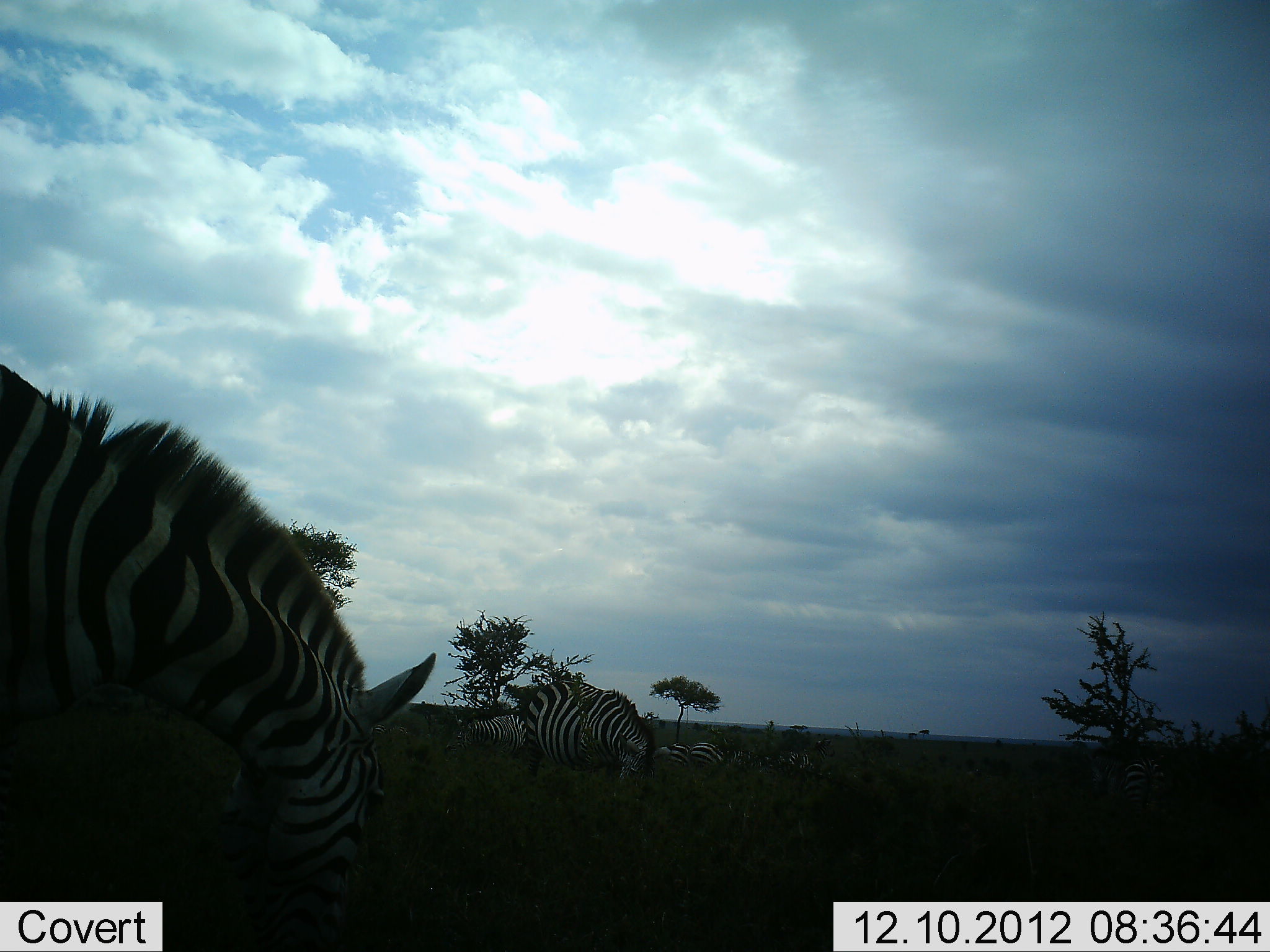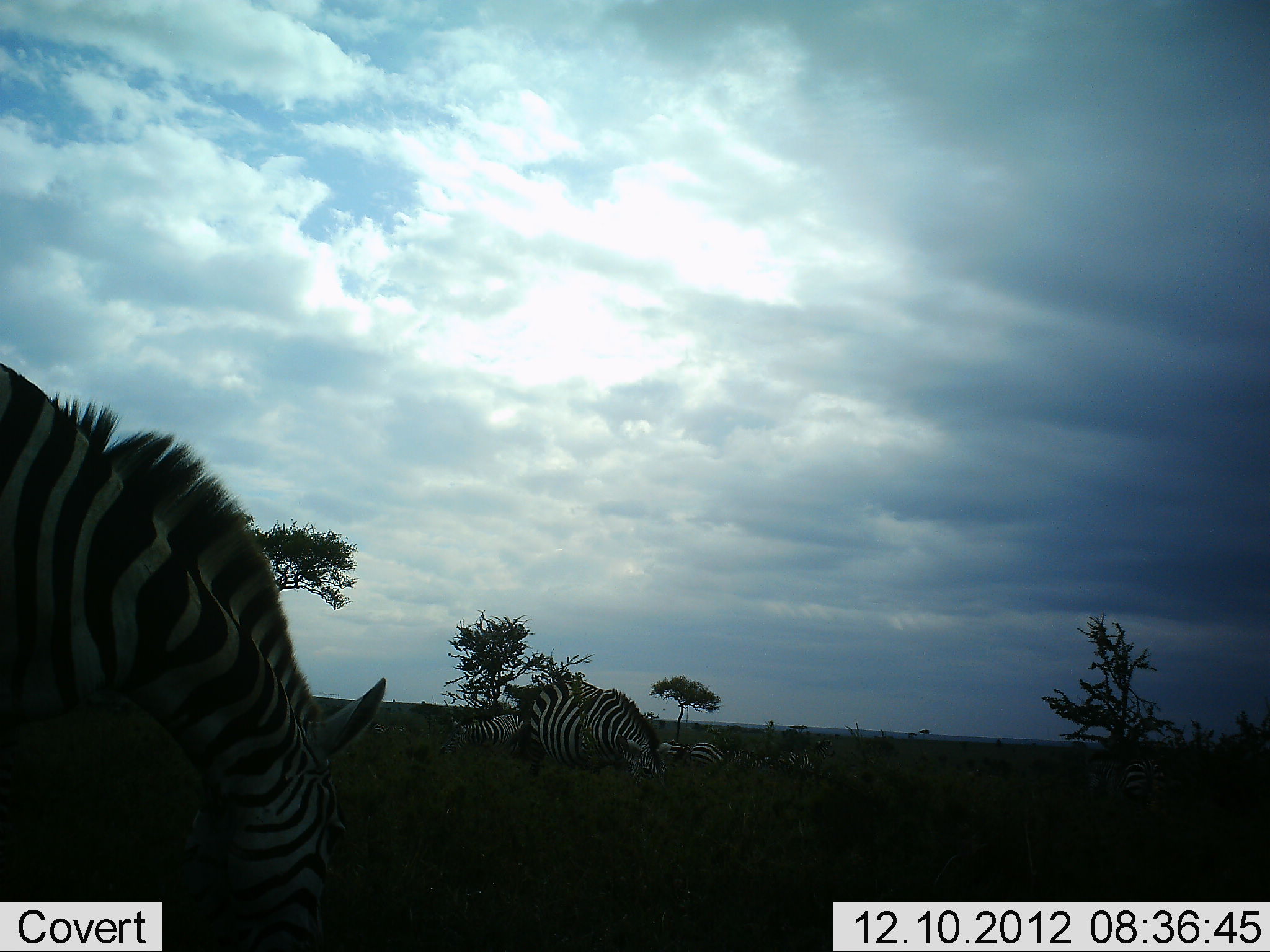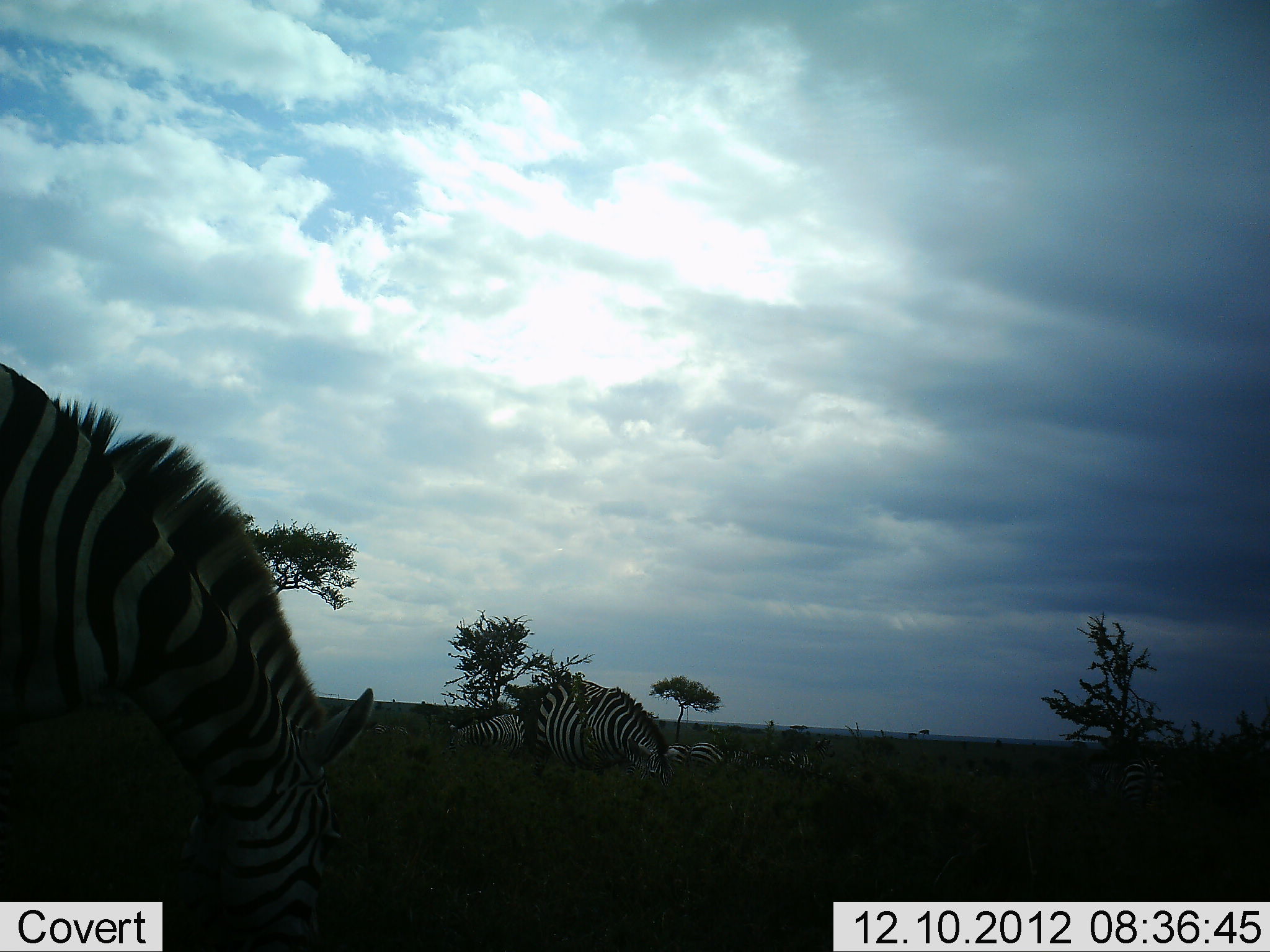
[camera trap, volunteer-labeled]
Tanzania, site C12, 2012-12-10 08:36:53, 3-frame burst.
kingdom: Animalia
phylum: Chordata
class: Mammalia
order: Perissodactyla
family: Equidae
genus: Equus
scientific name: Equus quagga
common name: plains zebra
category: zebra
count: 6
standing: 40%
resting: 40%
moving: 0%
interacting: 0%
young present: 0%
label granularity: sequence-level